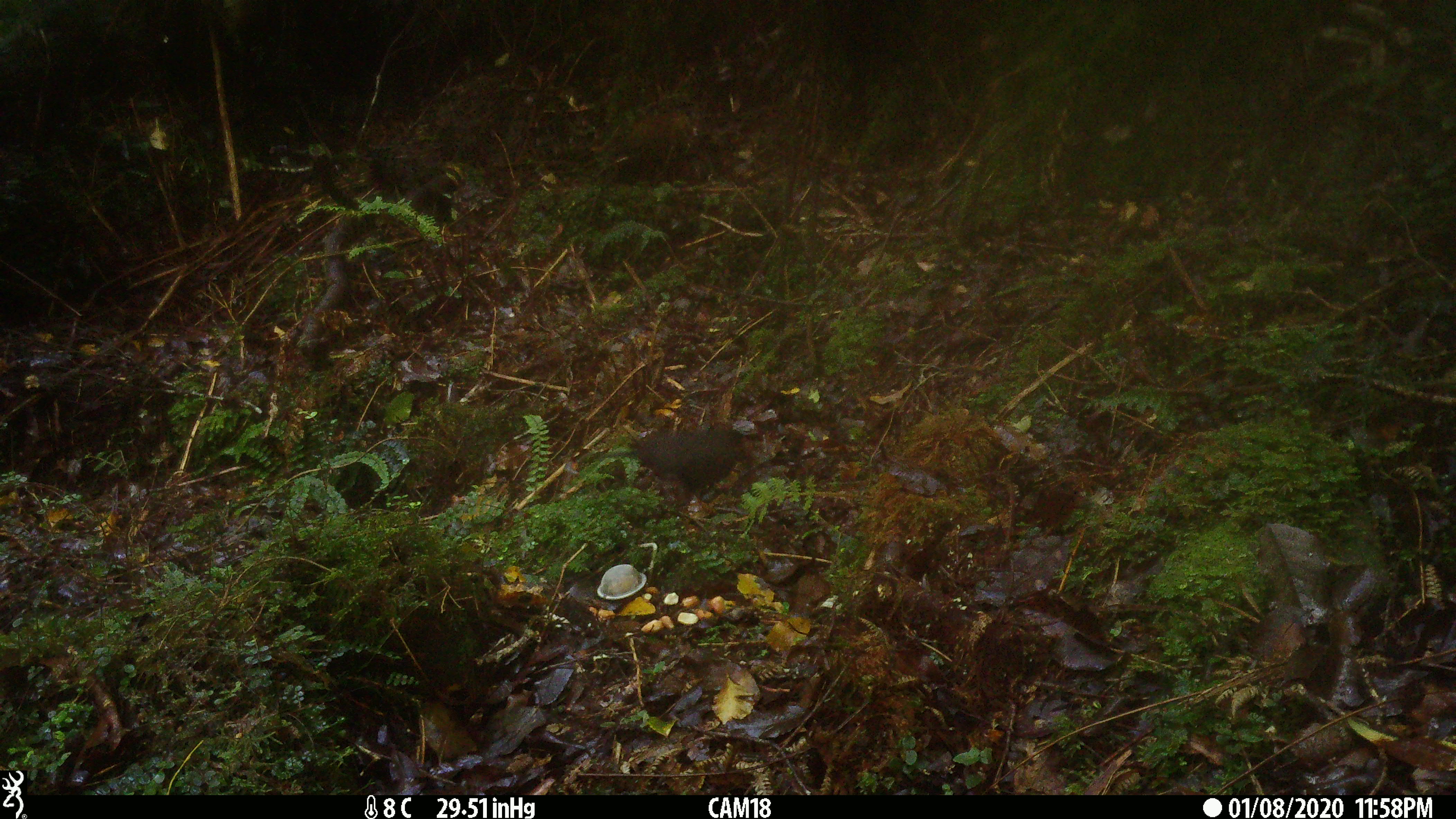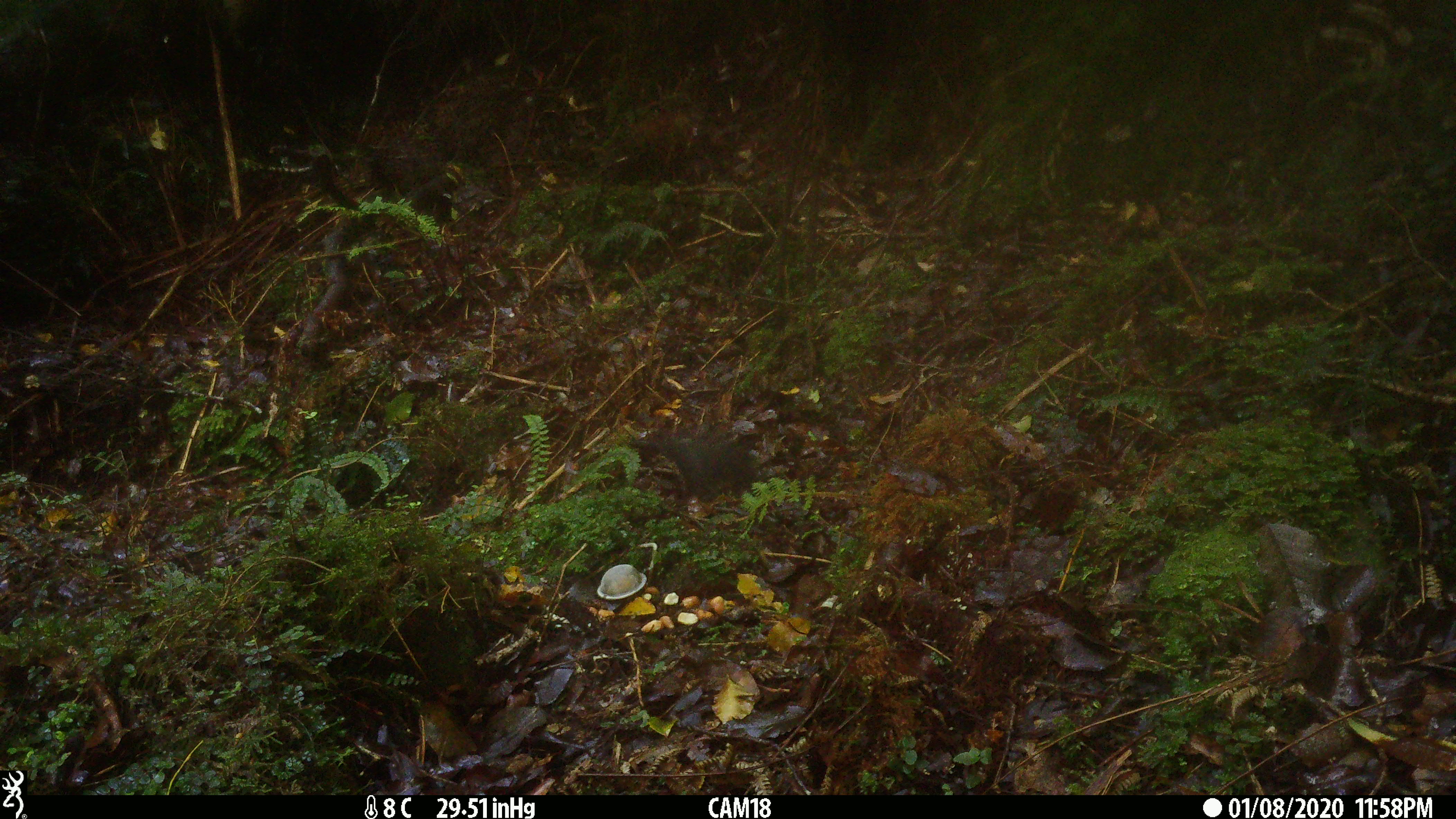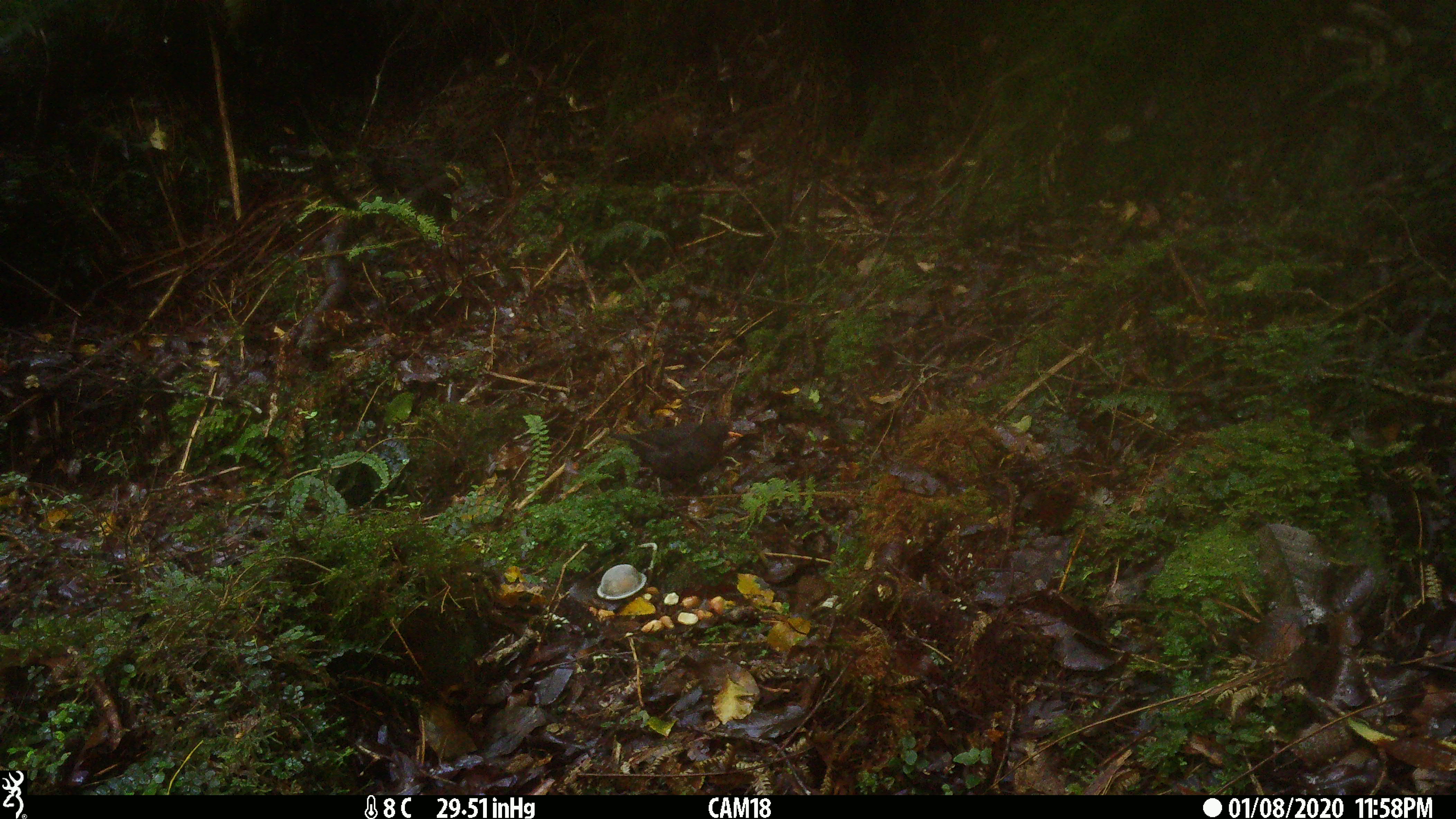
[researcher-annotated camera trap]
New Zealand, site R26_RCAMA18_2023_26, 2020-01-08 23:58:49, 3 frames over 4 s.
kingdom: Animalia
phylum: Chordata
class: Aves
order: Passeriformes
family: Turdidae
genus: Turdus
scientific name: Turdus merula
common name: eurasian blackbird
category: blackbird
Blackbird (eurasian blackbird) (Turdus merula).